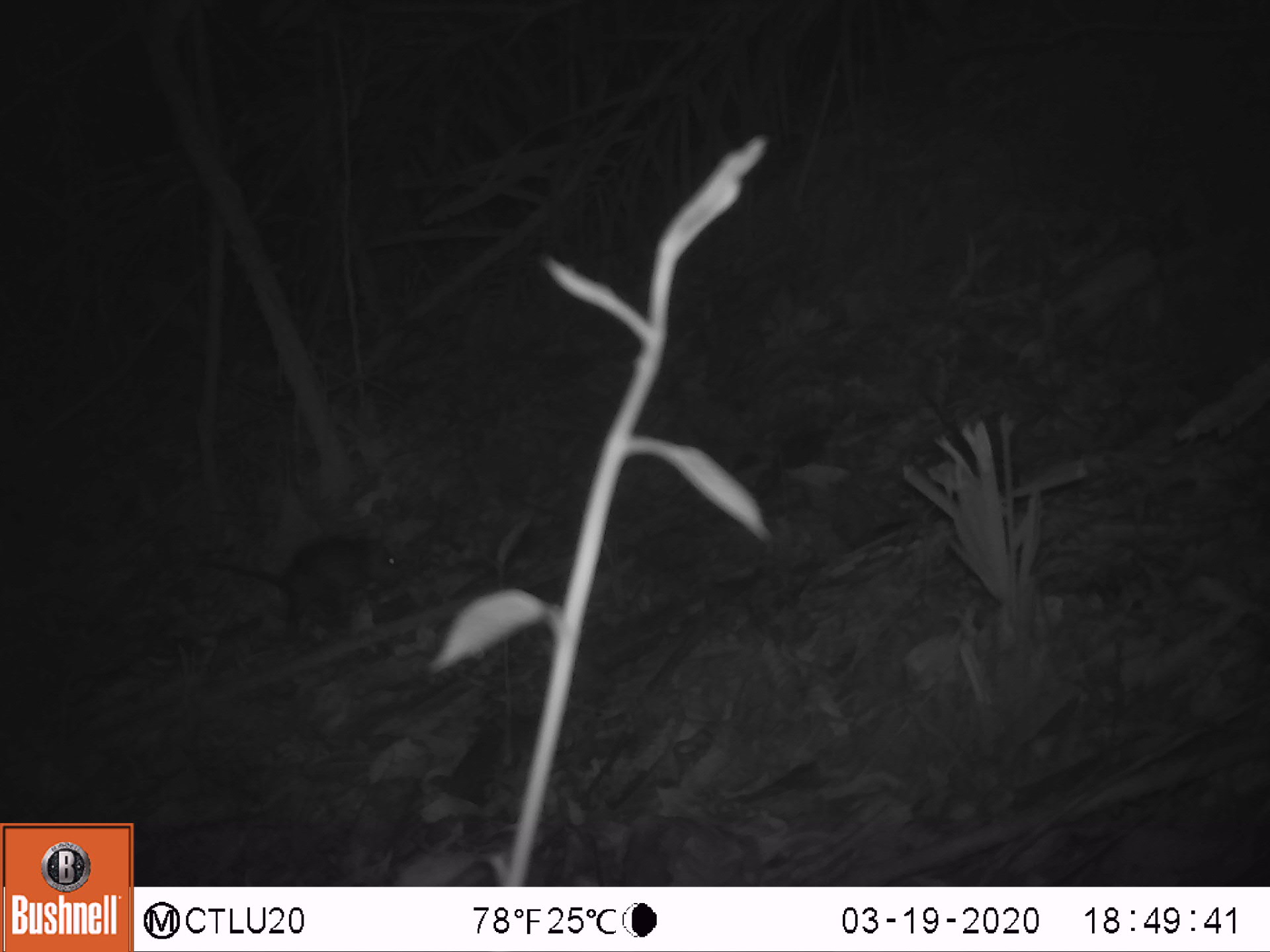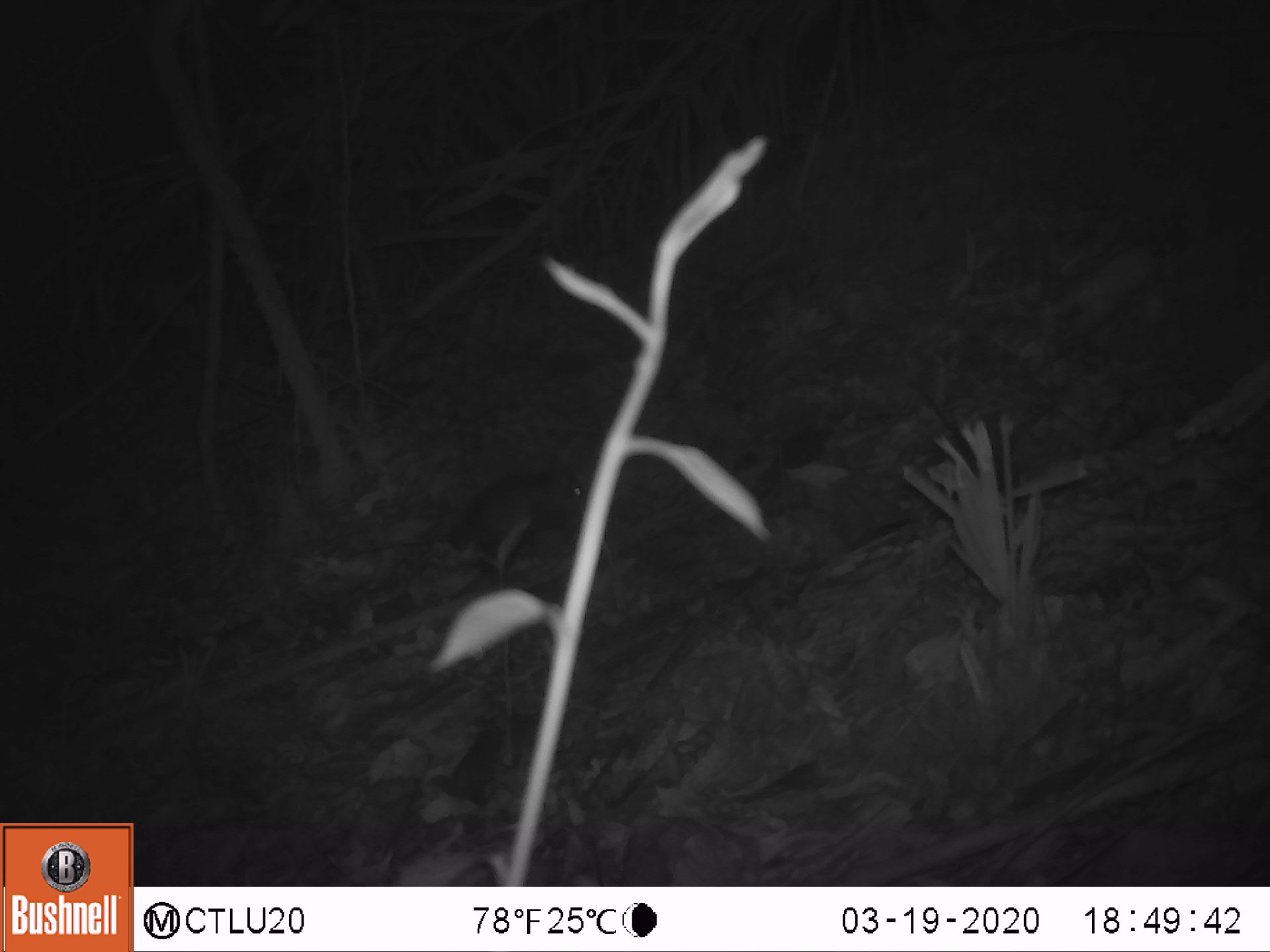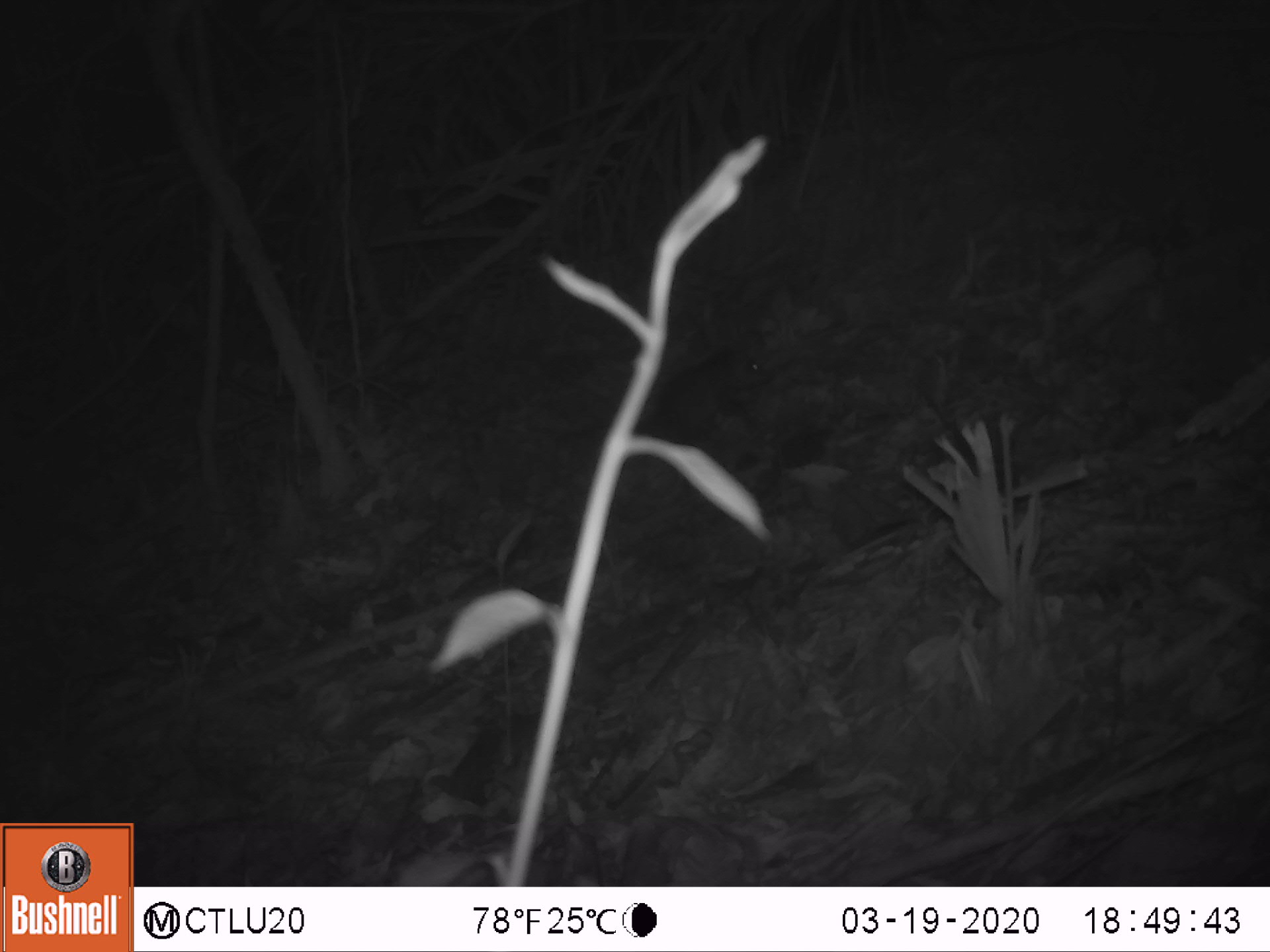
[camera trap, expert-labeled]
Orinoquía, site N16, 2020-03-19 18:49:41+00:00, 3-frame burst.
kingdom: Animalia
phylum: Chordata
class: Mammalia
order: Didelphimorphia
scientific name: Didelphimorphia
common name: possum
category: unknown possum